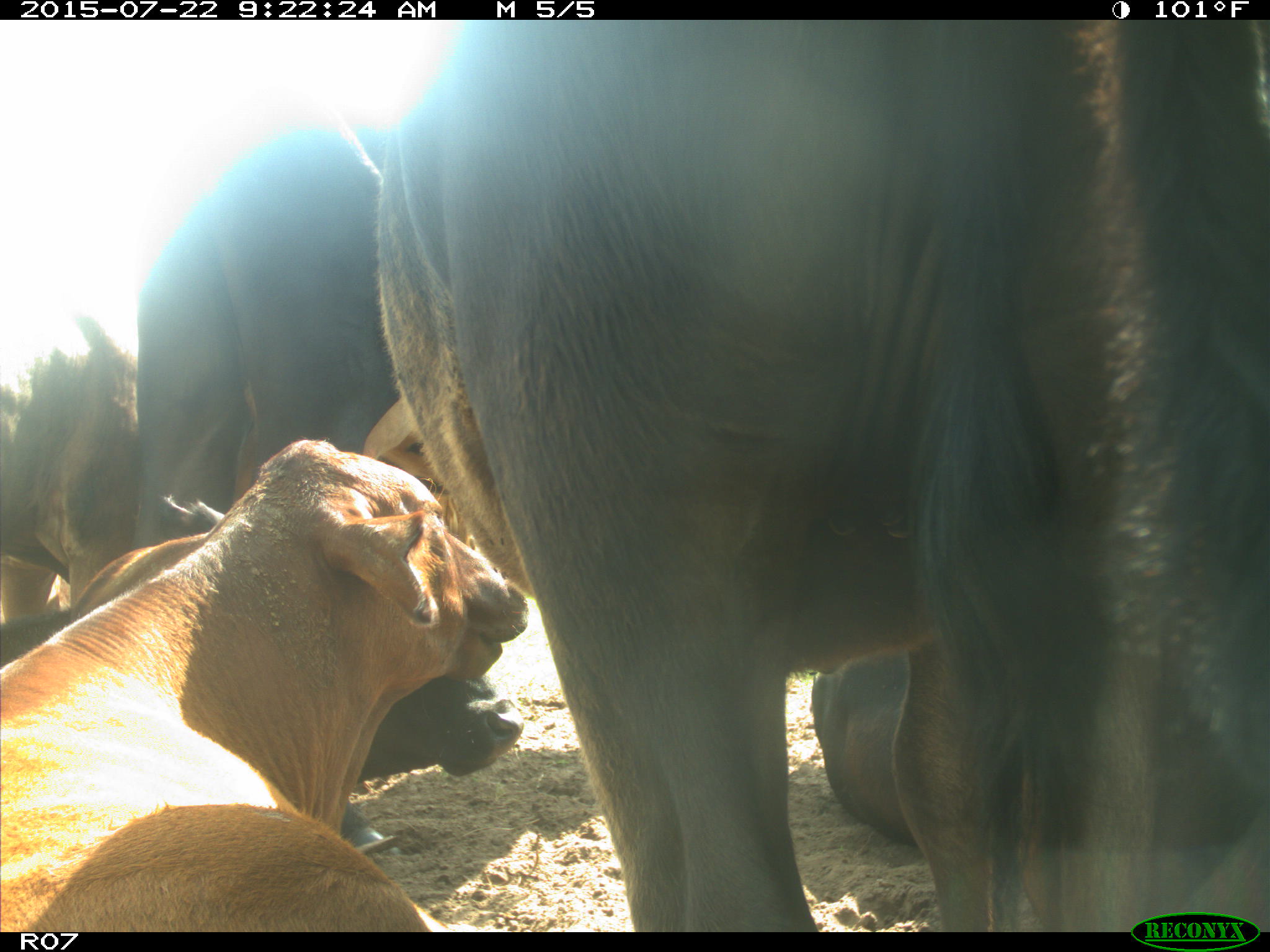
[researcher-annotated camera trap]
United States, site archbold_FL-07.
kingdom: Animalia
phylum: Chordata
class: Mammalia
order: Artiodactyla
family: Suidae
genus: Sus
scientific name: Sus scrofa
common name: wild boar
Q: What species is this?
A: Sus scrofa (wild boar).